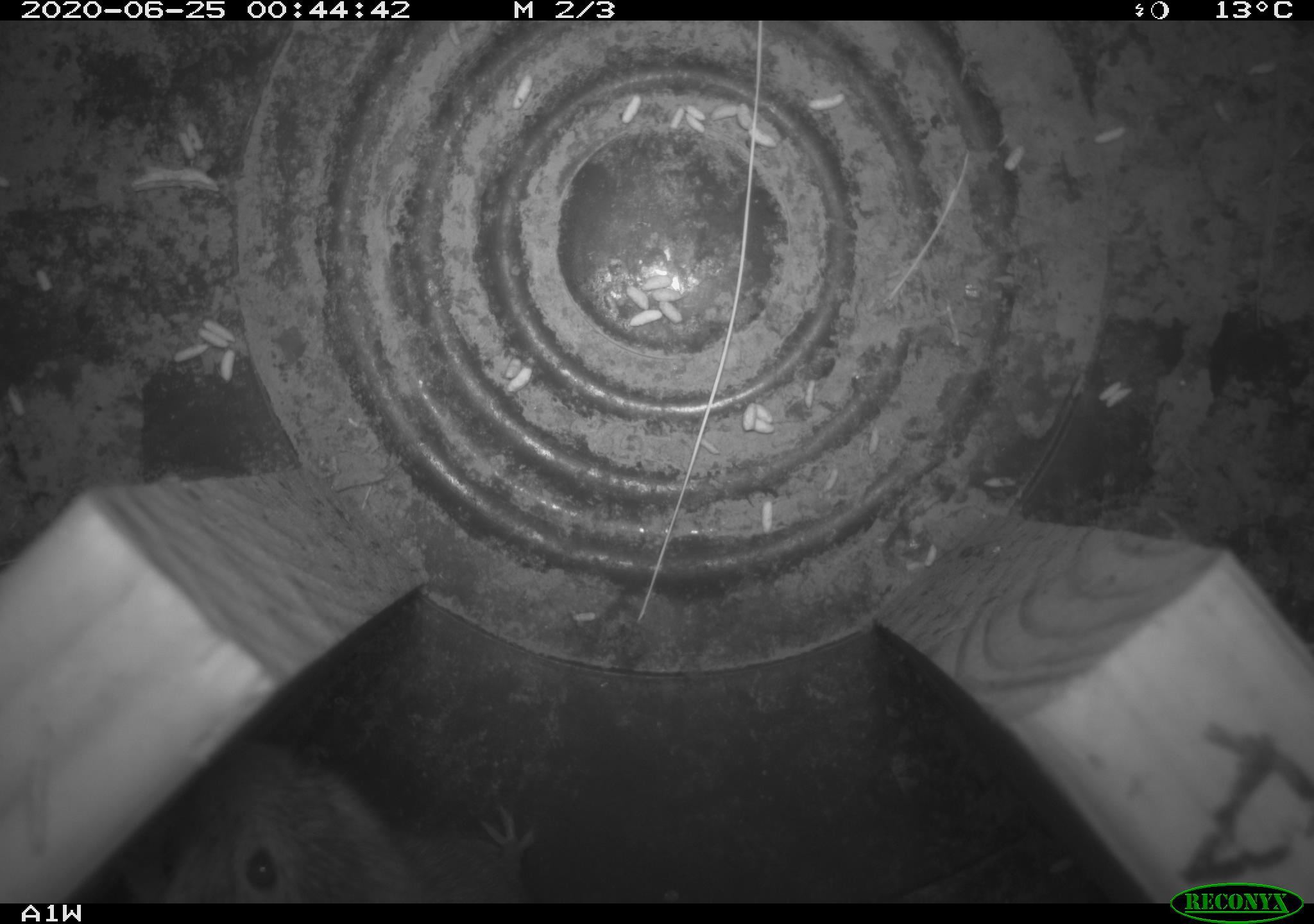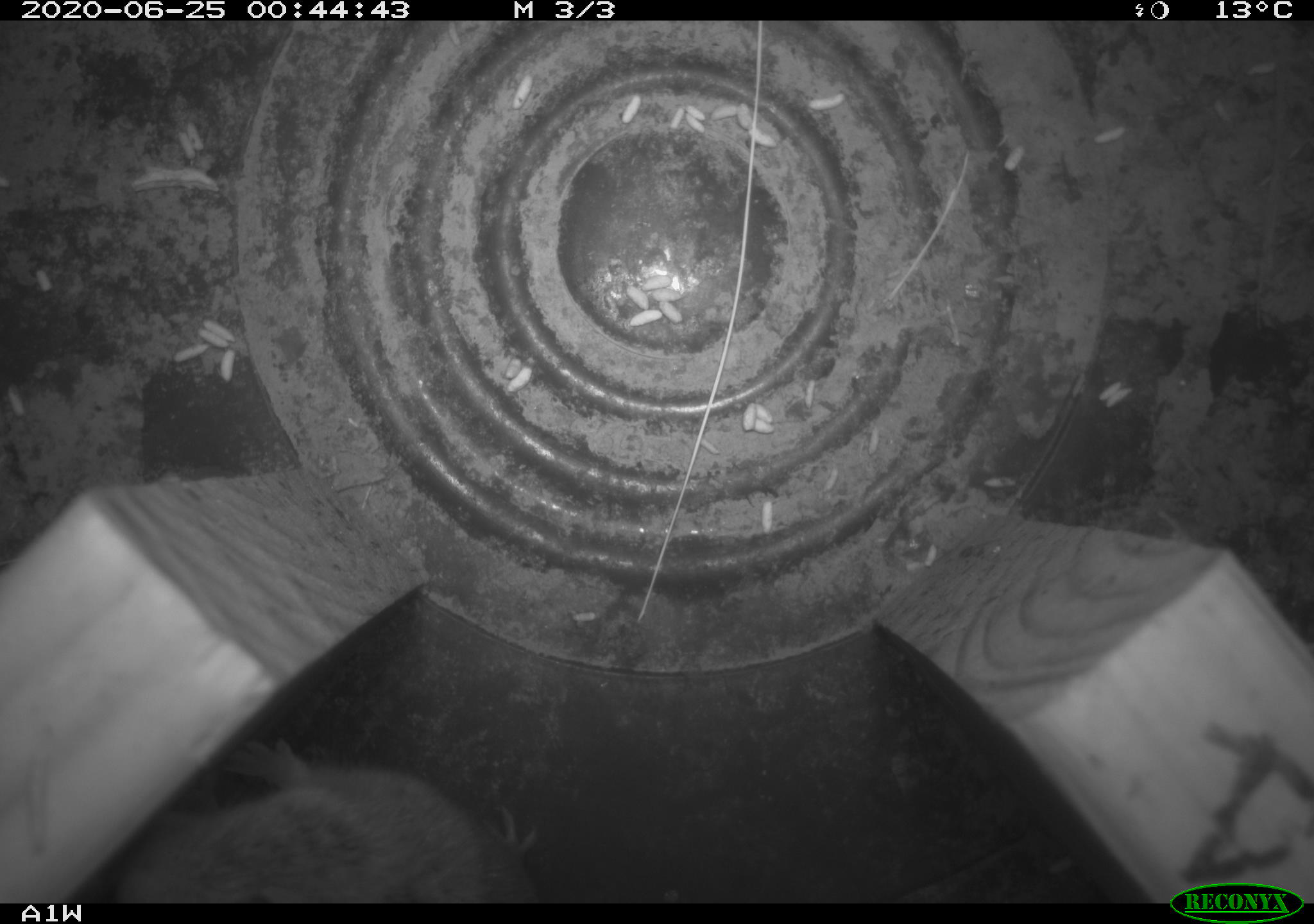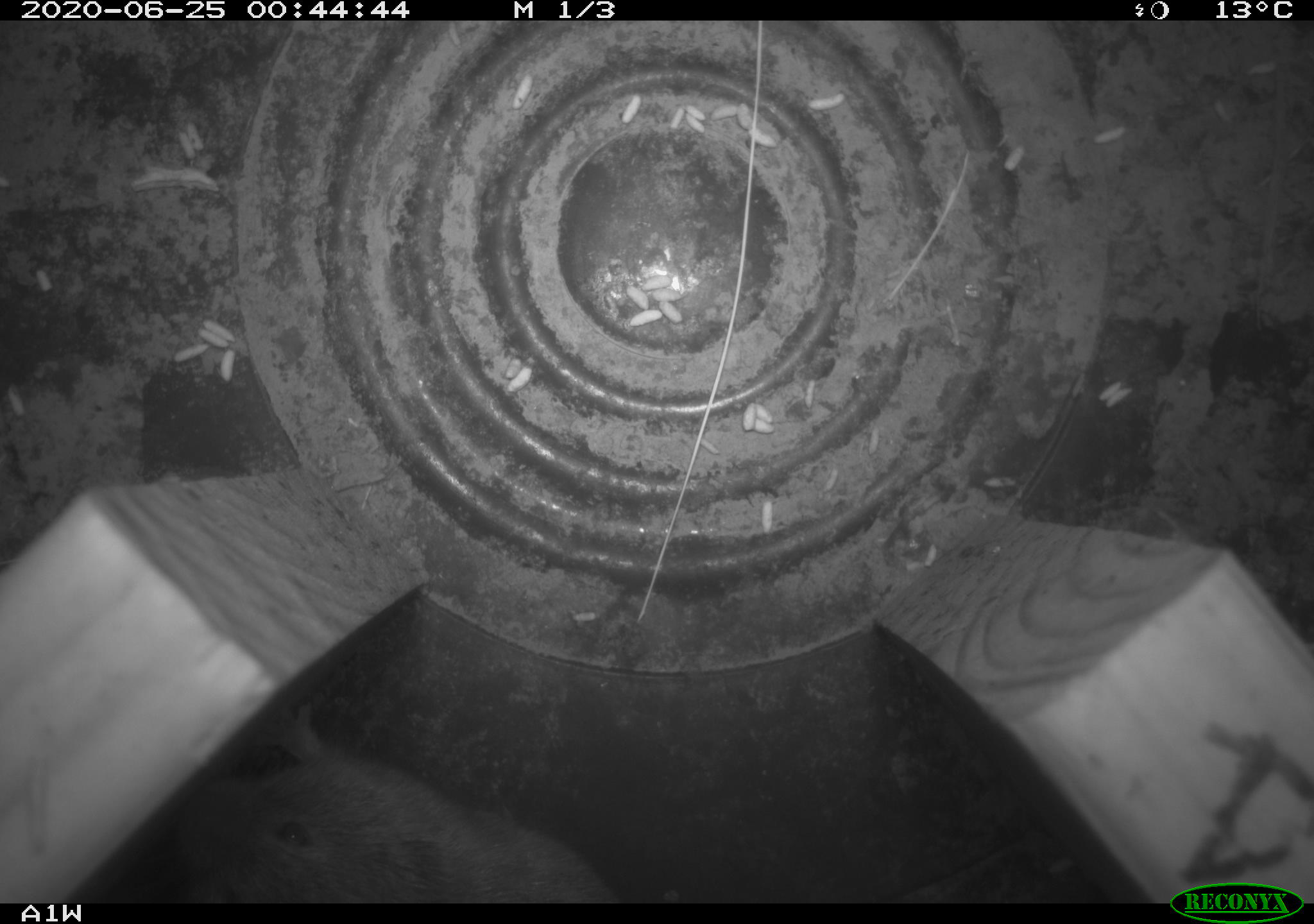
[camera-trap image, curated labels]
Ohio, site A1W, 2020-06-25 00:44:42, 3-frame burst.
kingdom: Animalia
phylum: Chordata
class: Mammalia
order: Rodentia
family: Cricetidae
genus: Microtus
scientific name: Microtus pennsylvanicus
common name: meadow vole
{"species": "meadow vole (Microtus pennsylvanicus)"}